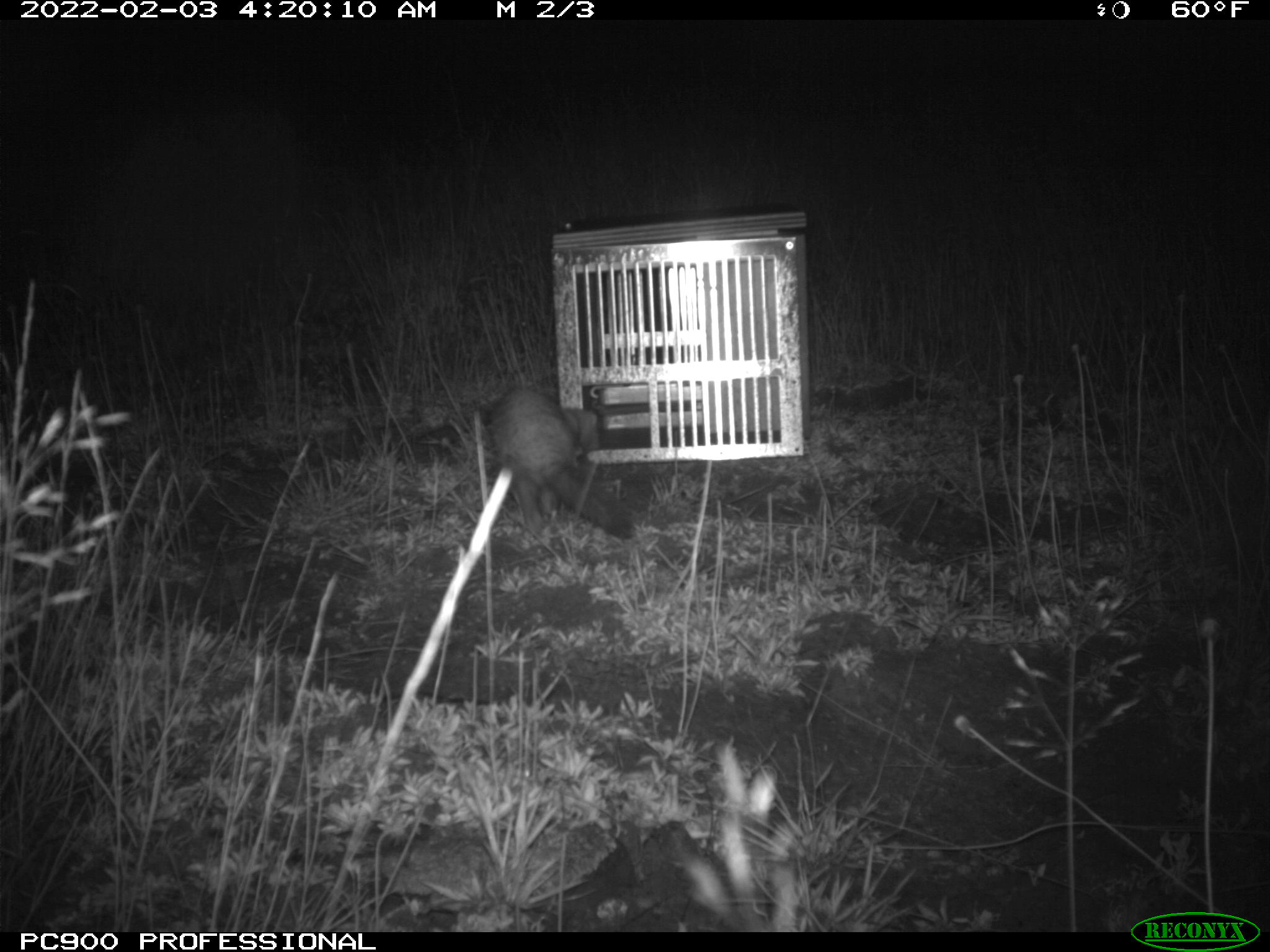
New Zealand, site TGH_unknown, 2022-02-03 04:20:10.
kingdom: Animalia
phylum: Chordata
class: Mammalia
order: Carnivora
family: Mustelidae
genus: Mustela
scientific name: Mustela furo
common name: ferret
Ferret (Mustela furo).